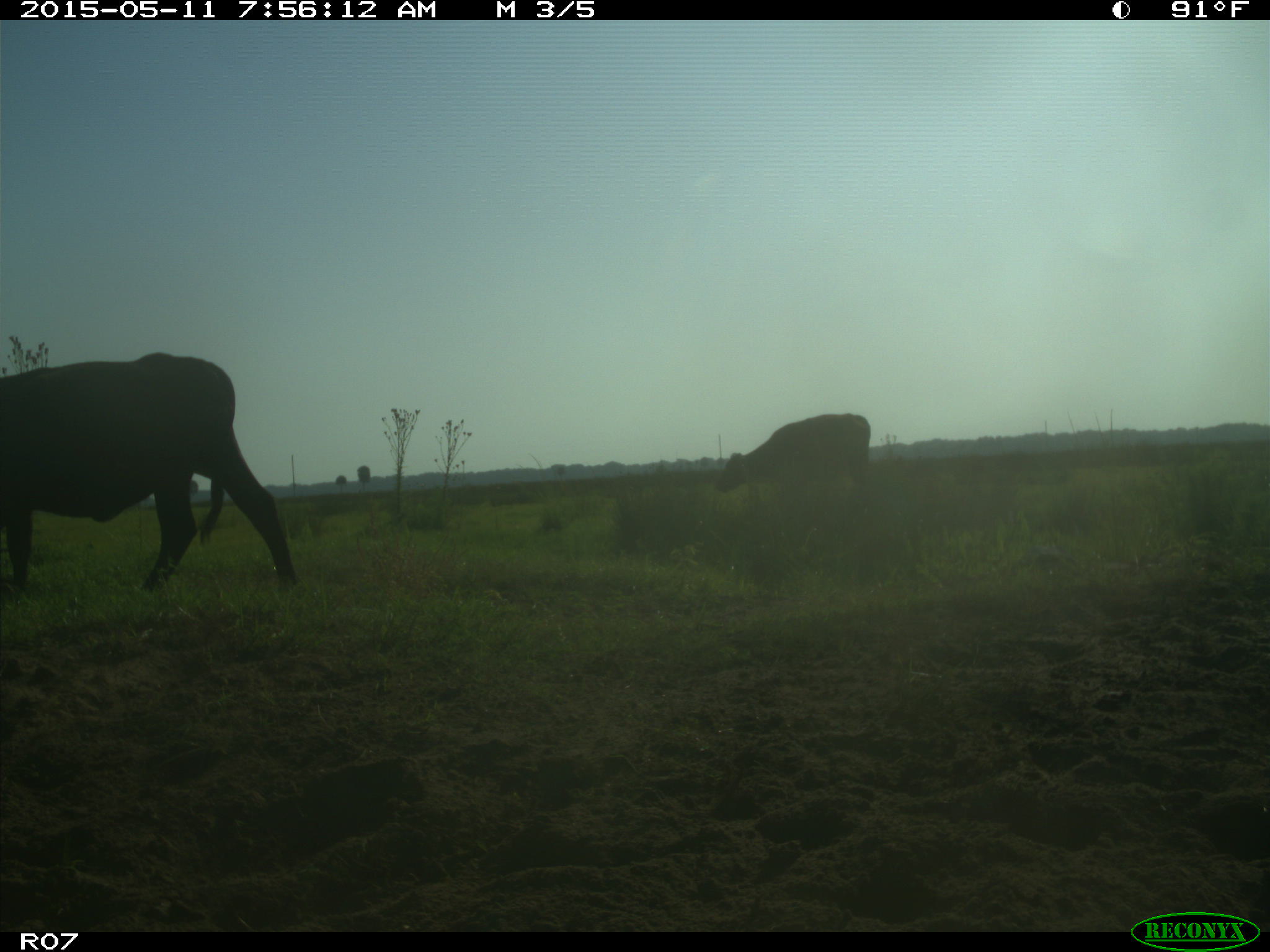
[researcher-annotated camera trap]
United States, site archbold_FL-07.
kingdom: Animalia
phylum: Chordata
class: Mammalia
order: Artiodactyla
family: Bovidae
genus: Bos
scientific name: Bos taurus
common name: domestic cow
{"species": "Bos taurus (domestic cow)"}